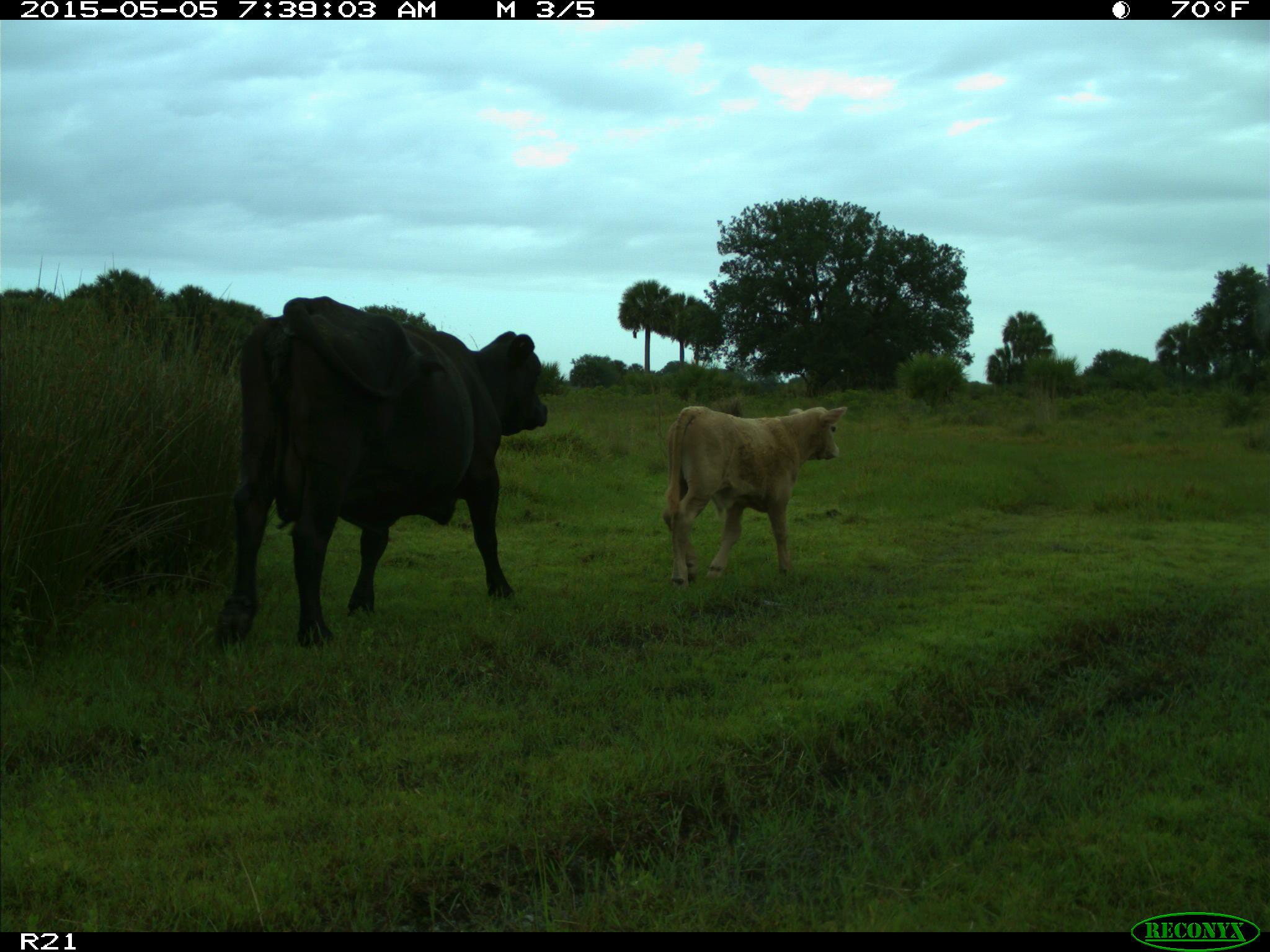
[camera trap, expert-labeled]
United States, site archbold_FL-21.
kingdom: Animalia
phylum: Chordata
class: Mammalia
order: Artiodactyla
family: Bovidae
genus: Bos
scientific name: Bos taurus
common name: domestic cow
Bos taurus (domestic cow).